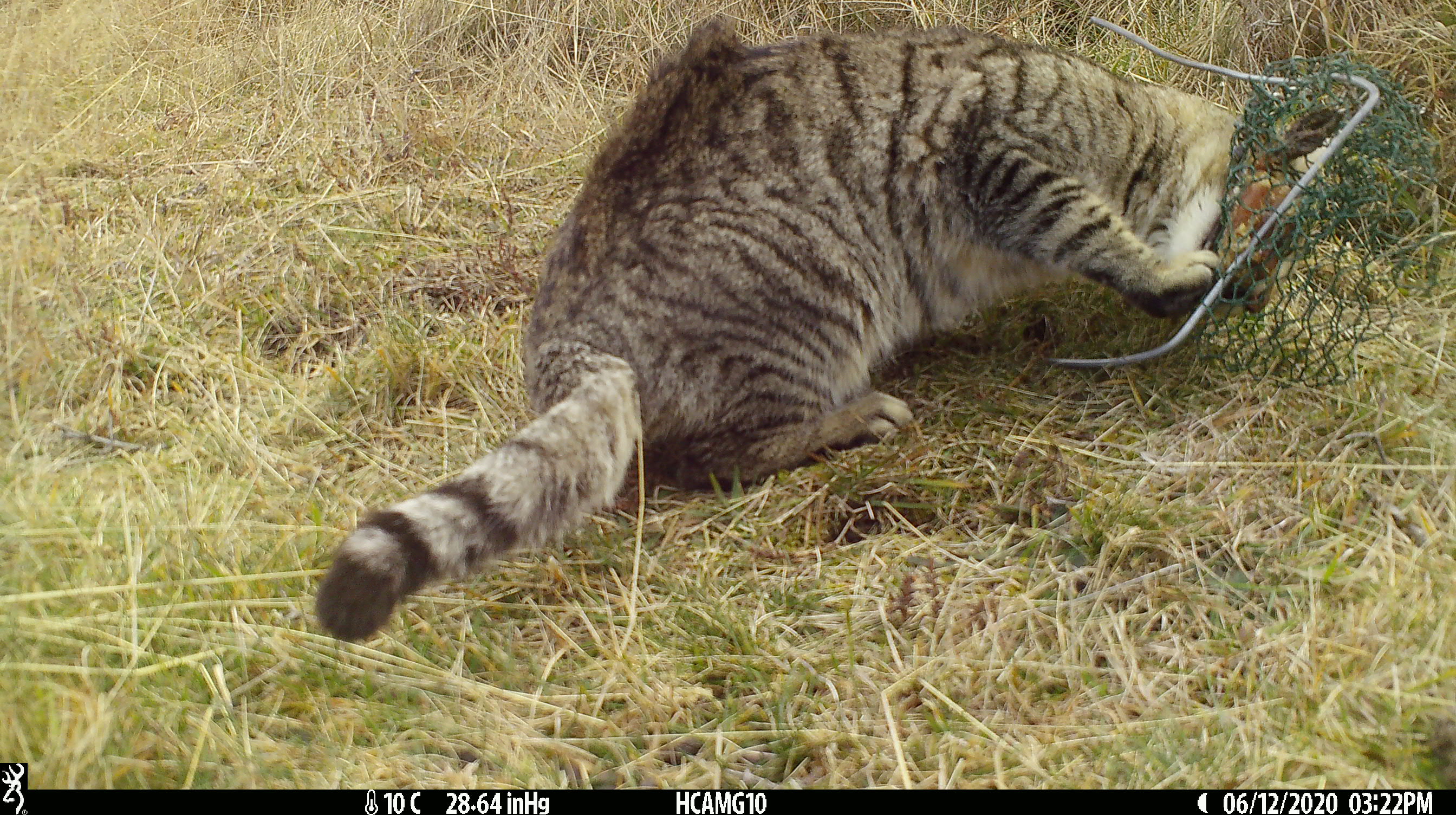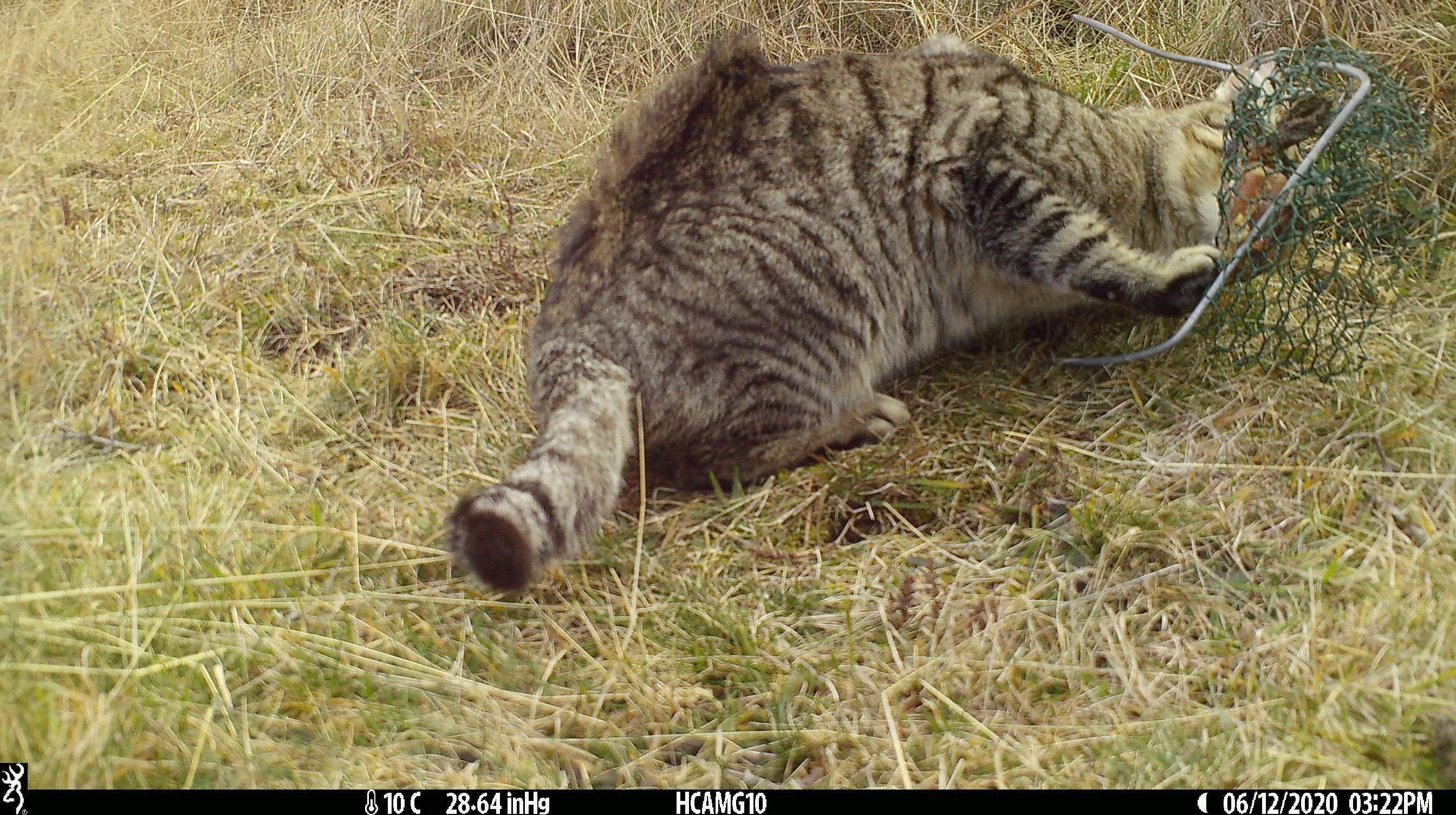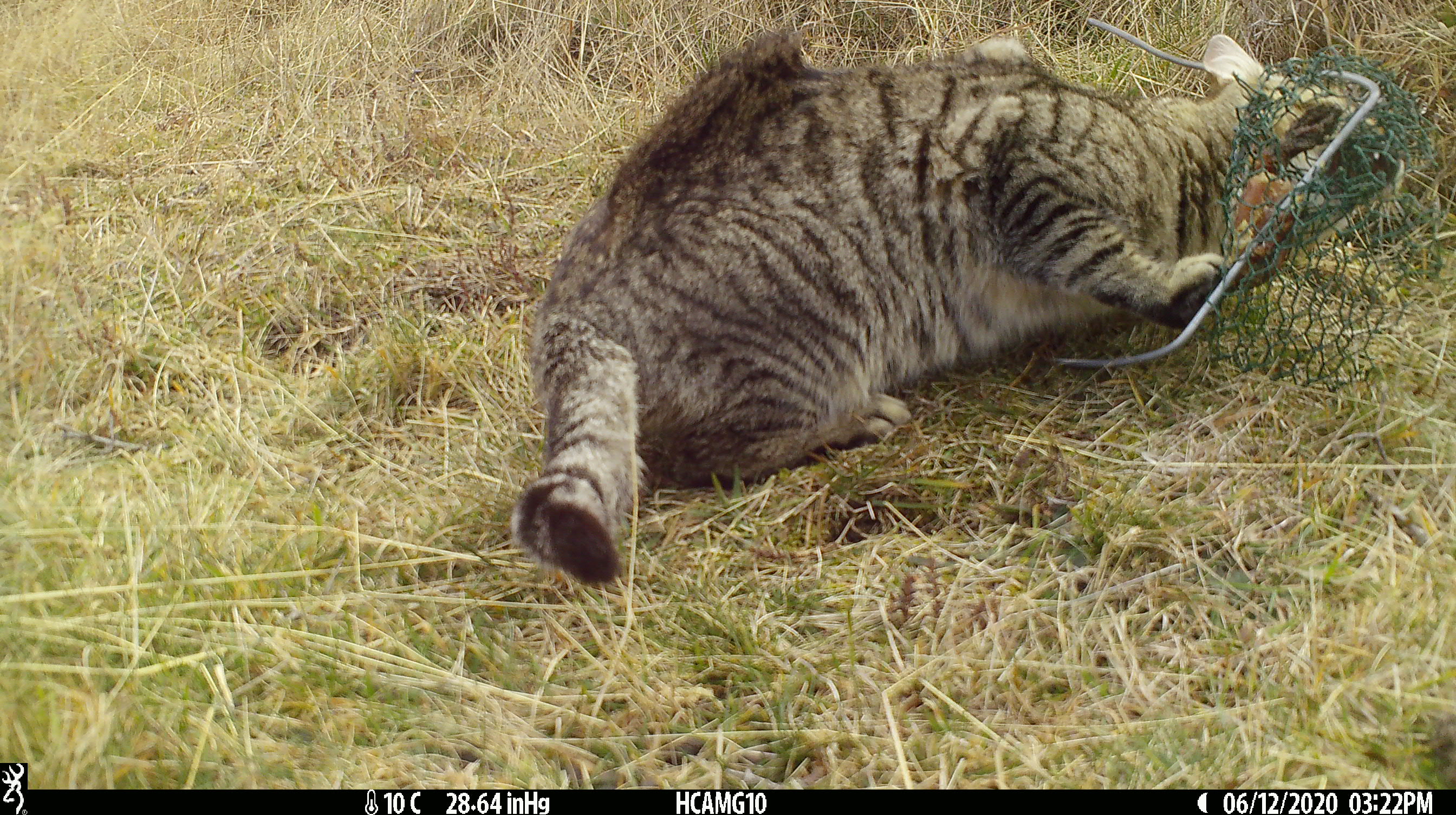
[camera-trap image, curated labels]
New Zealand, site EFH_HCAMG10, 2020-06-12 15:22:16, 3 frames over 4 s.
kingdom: Animalia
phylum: Chordata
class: Mammalia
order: Carnivora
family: Felidae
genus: Felis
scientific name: Felis catus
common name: domestic cat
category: cat